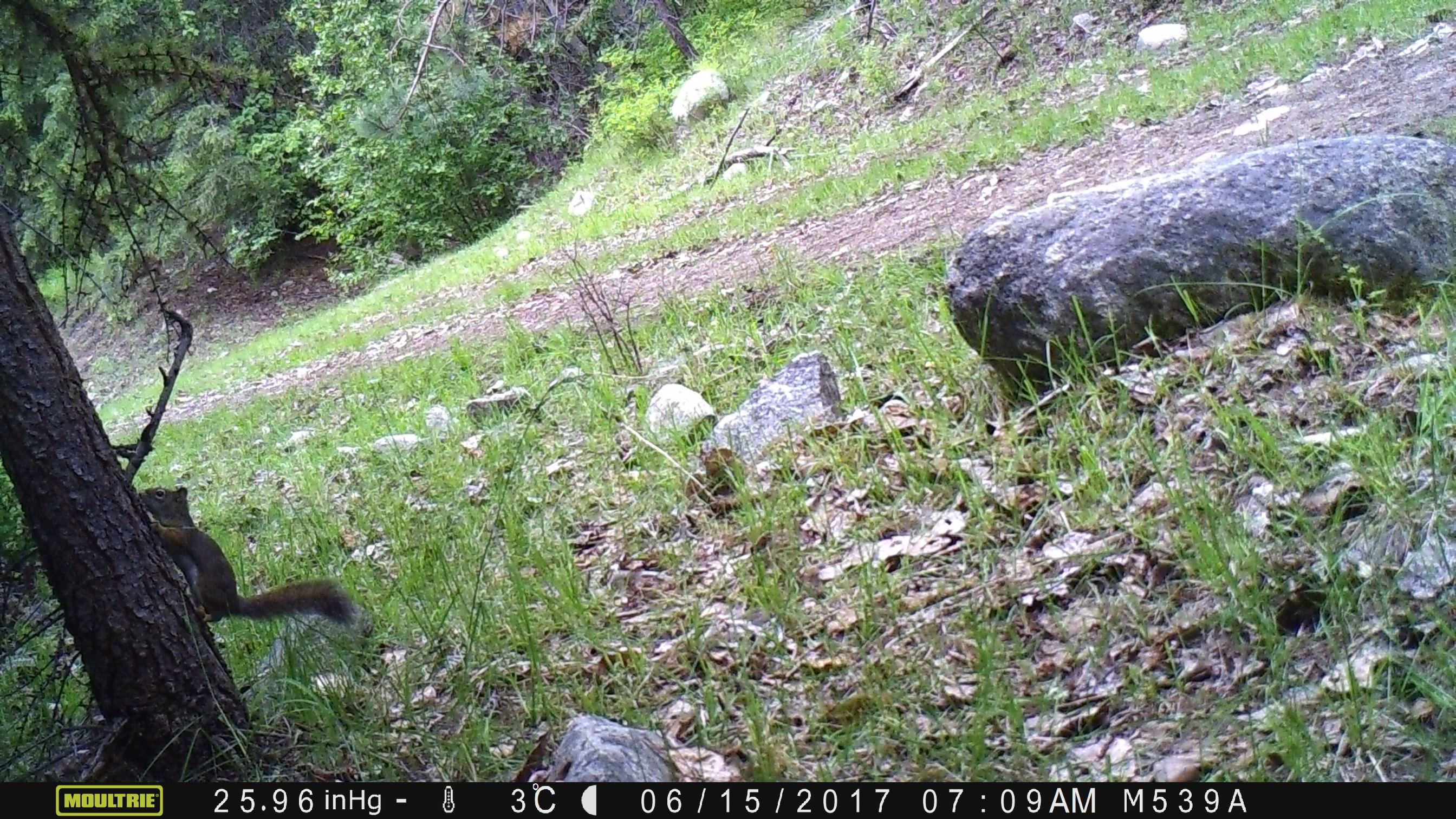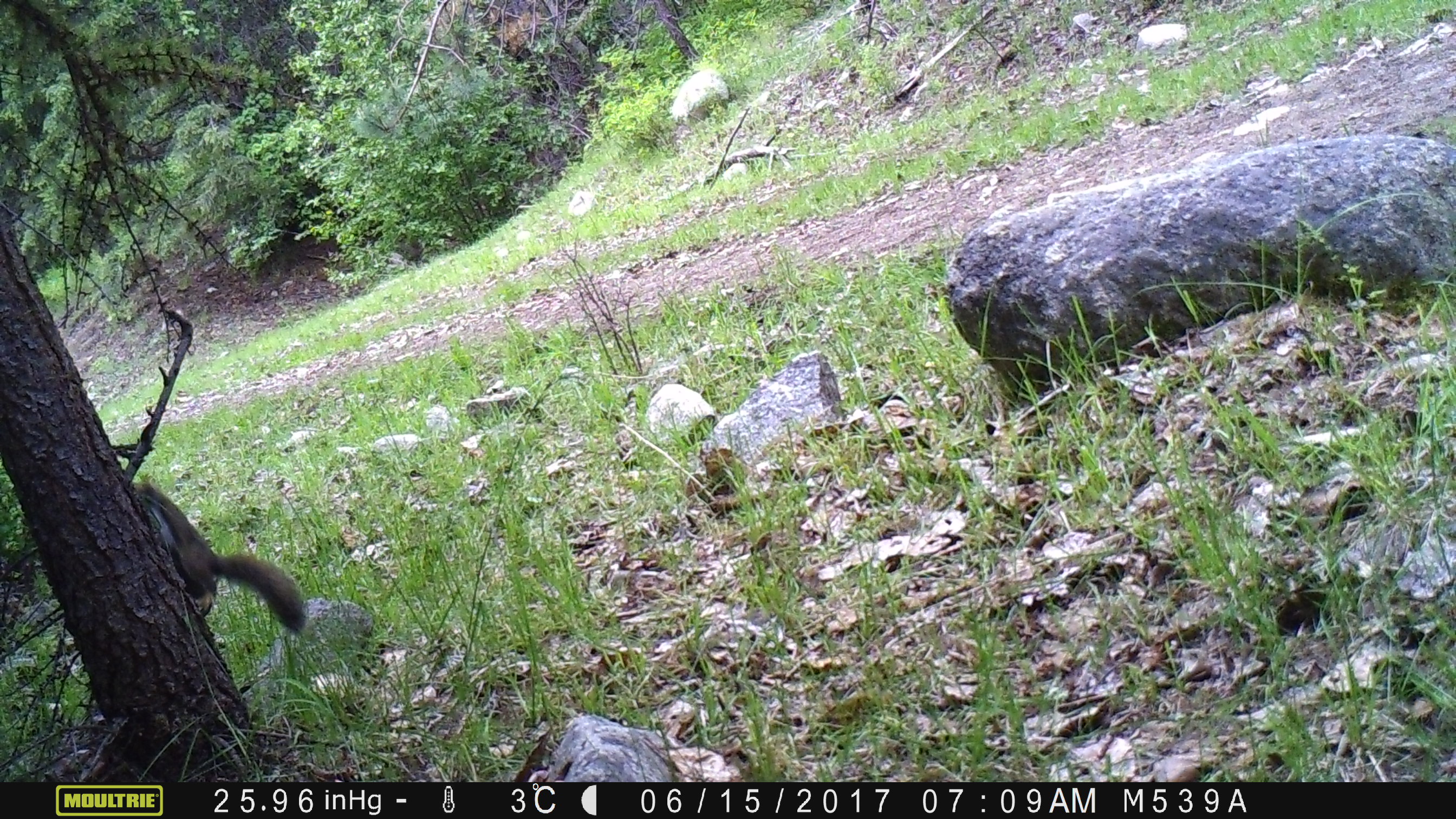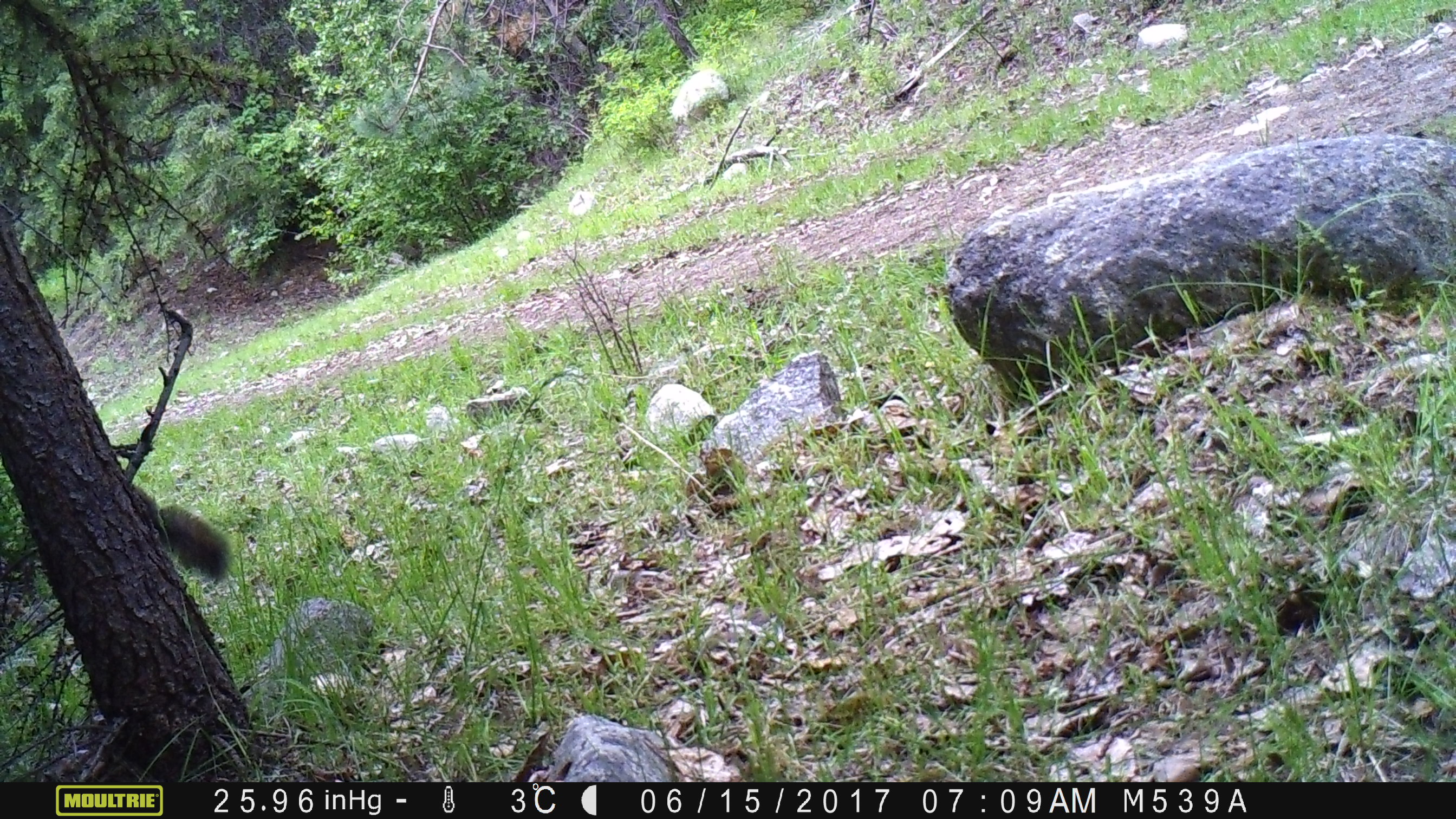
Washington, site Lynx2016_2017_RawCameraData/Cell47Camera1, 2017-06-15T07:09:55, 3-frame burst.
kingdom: Animalia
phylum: Chordata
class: Mammalia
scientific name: Mammalia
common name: small mammal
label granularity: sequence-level